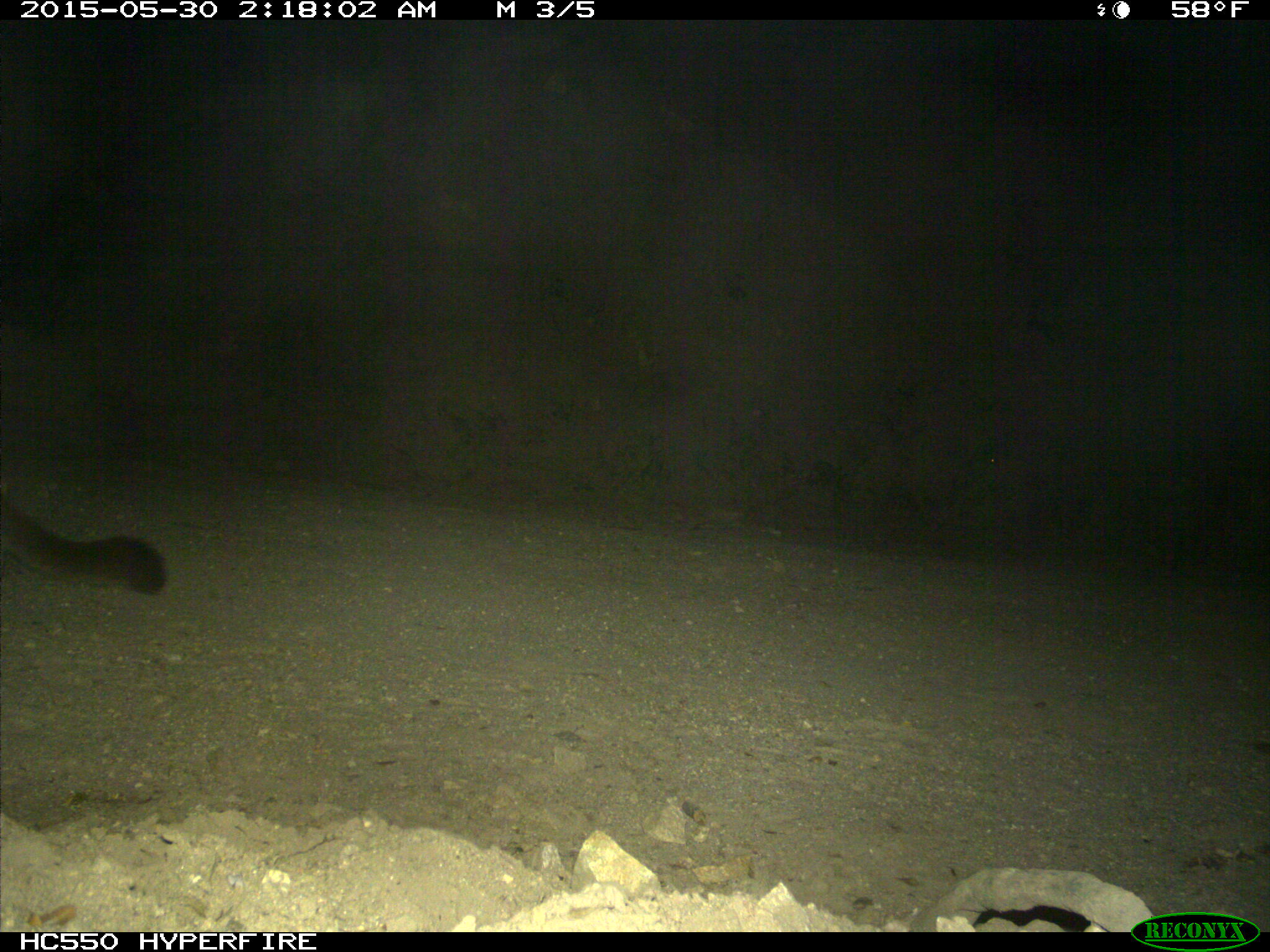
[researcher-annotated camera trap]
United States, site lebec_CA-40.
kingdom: Animalia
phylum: Chordata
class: Mammalia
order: Carnivora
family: Felidae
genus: Puma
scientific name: Puma concolor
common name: mountain lion